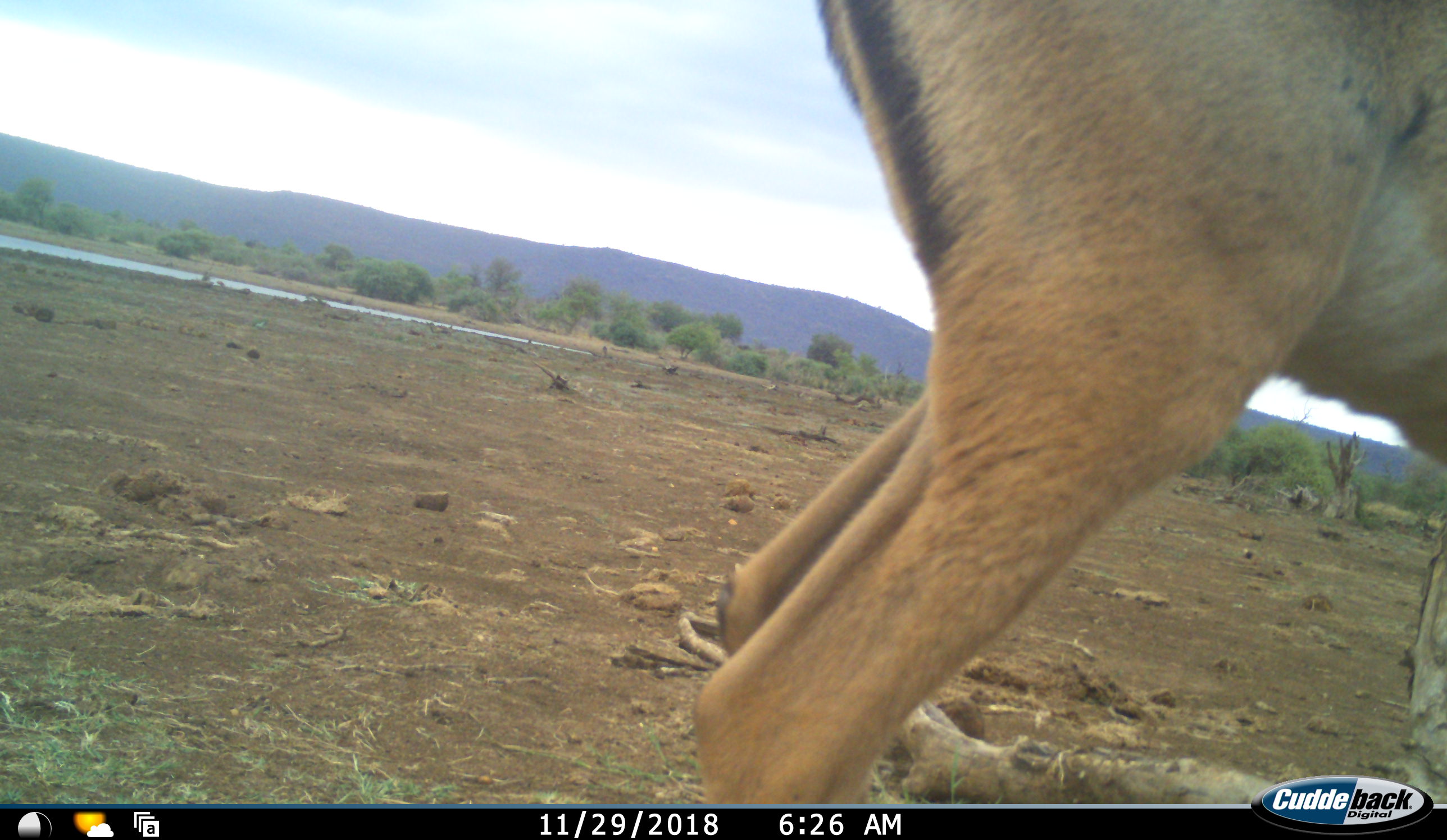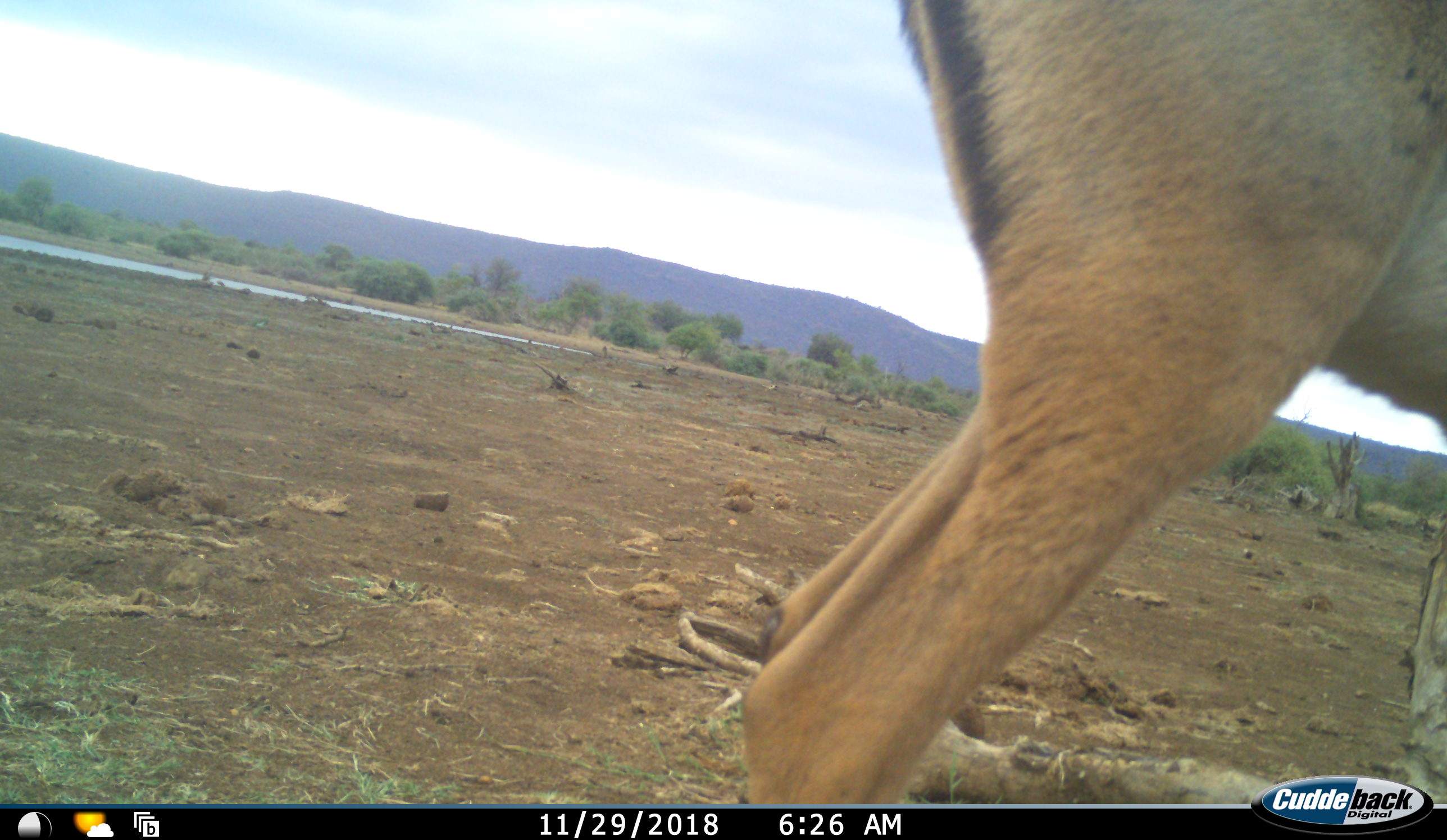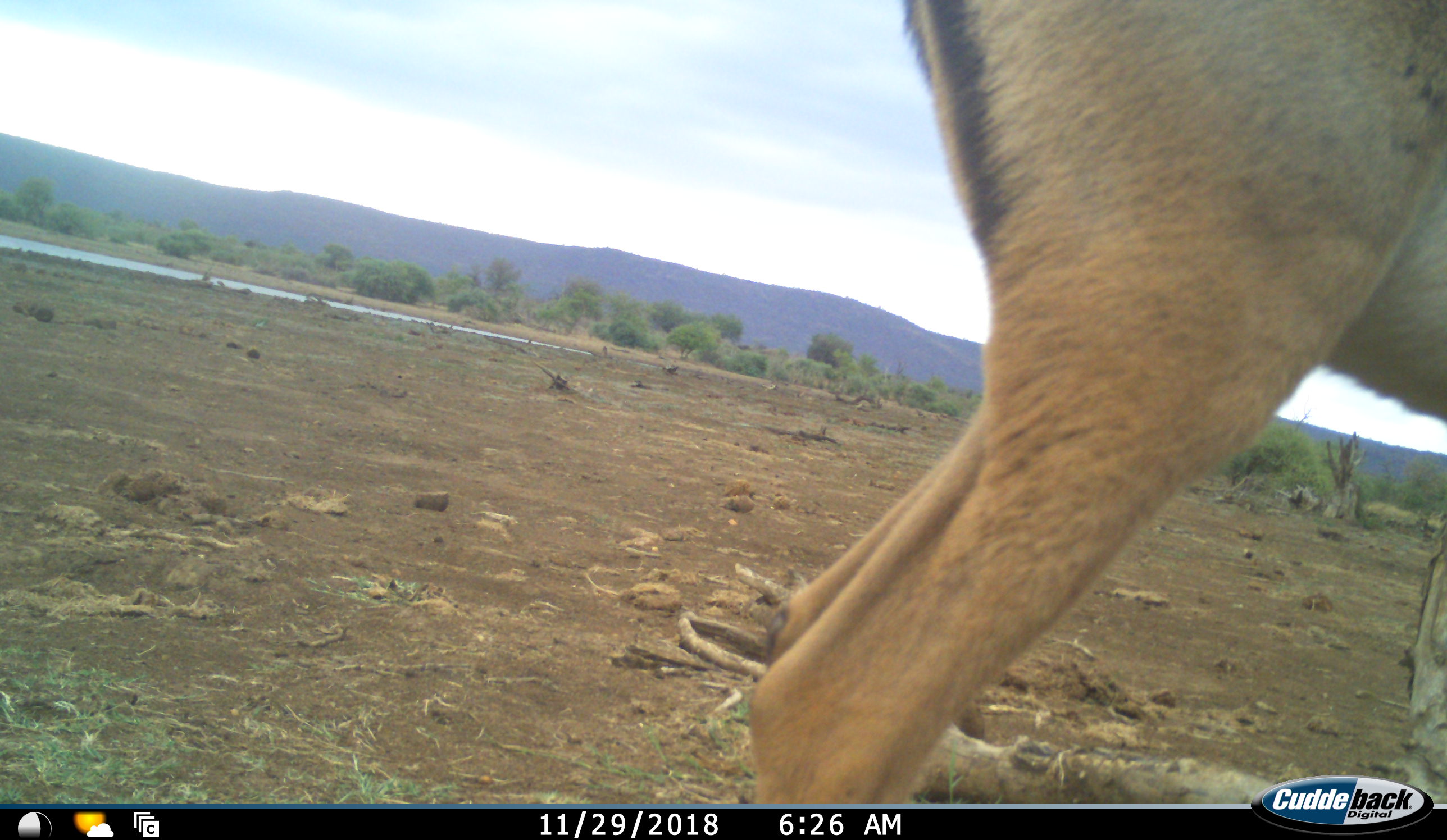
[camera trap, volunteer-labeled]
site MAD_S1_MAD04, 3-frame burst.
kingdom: Animalia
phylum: Chordata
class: Mammalia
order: Artiodactyla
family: Bovidae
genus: Aepyceros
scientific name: Aepyceros melampus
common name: impala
Impala (Aepyceros melampus), count 1. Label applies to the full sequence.